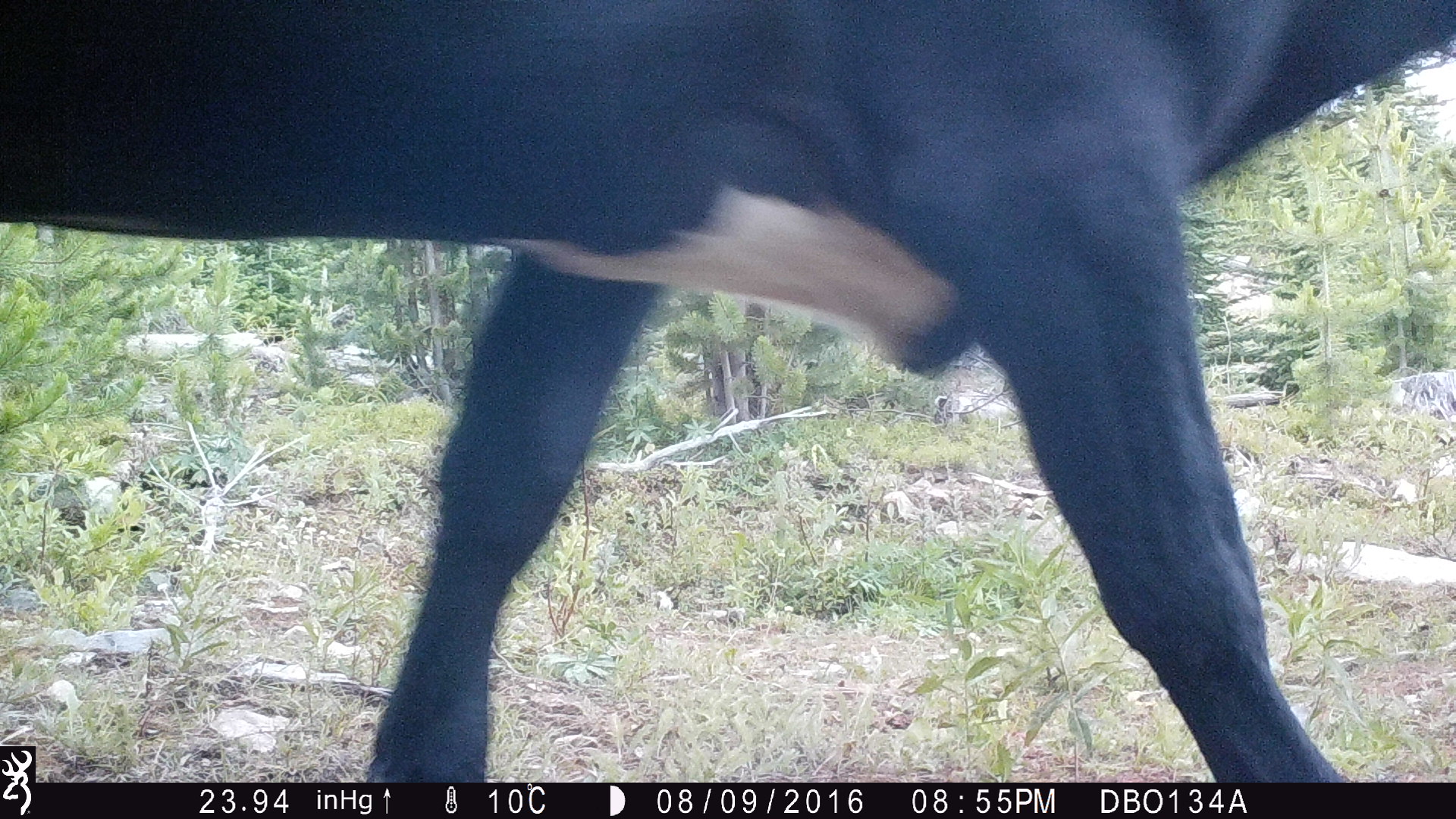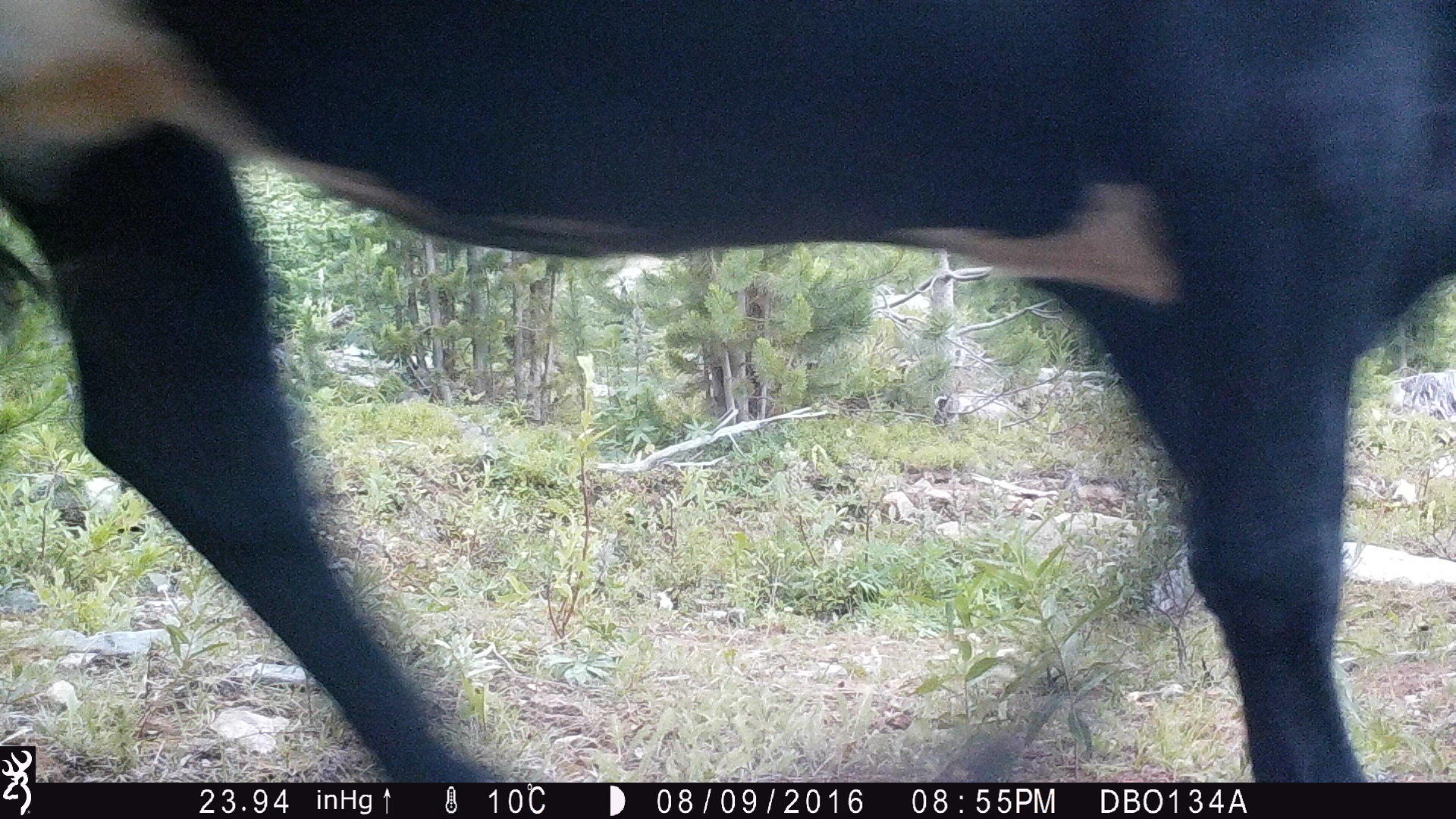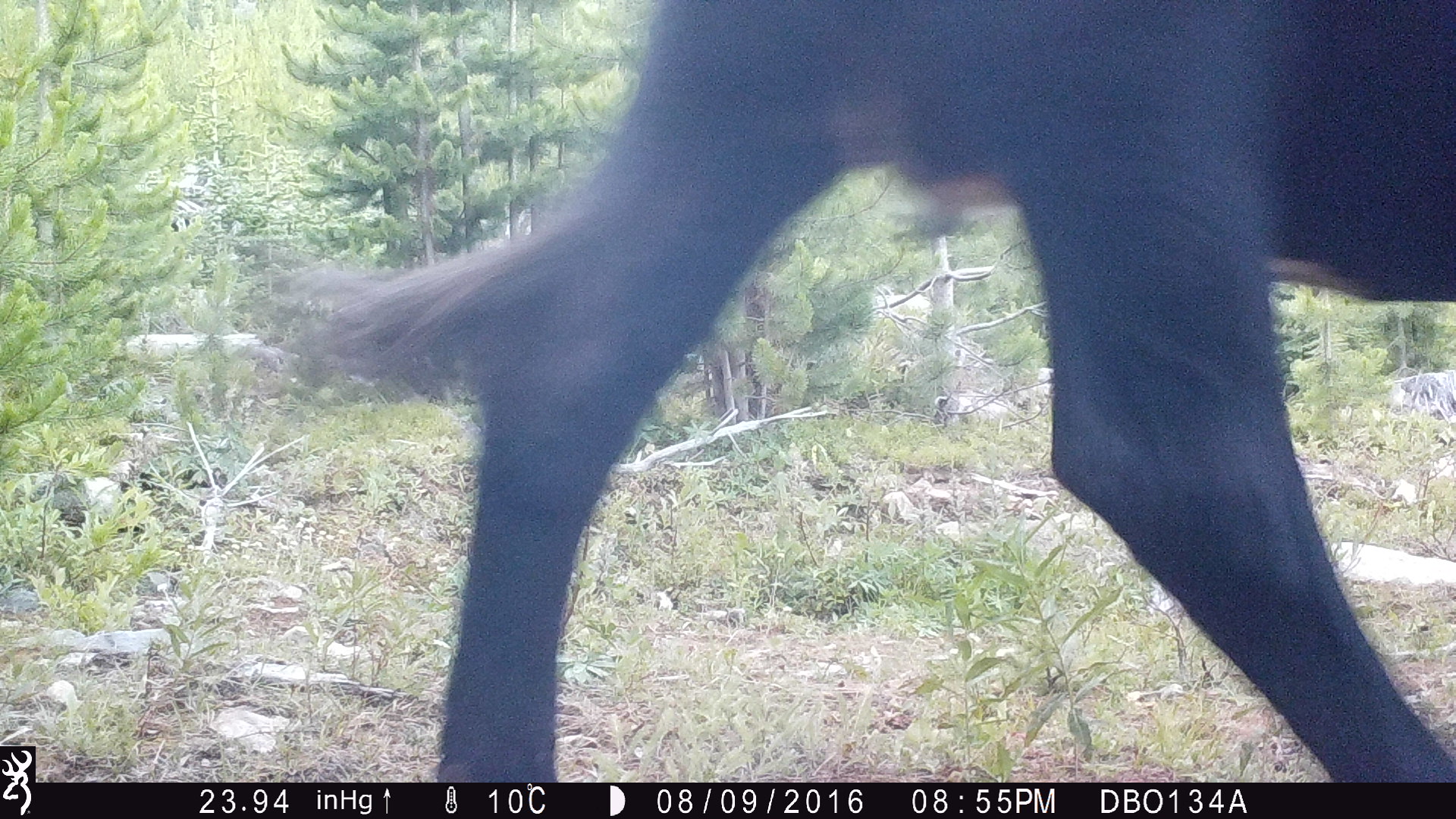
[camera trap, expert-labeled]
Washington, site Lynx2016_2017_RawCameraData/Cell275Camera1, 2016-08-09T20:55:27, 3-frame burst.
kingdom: Animalia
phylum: Chordata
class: Mammalia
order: Artiodactyla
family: Bovidae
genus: Bos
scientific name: Bos taurus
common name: domestic cattle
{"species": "domestic cattle (Bos taurus)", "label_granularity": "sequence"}